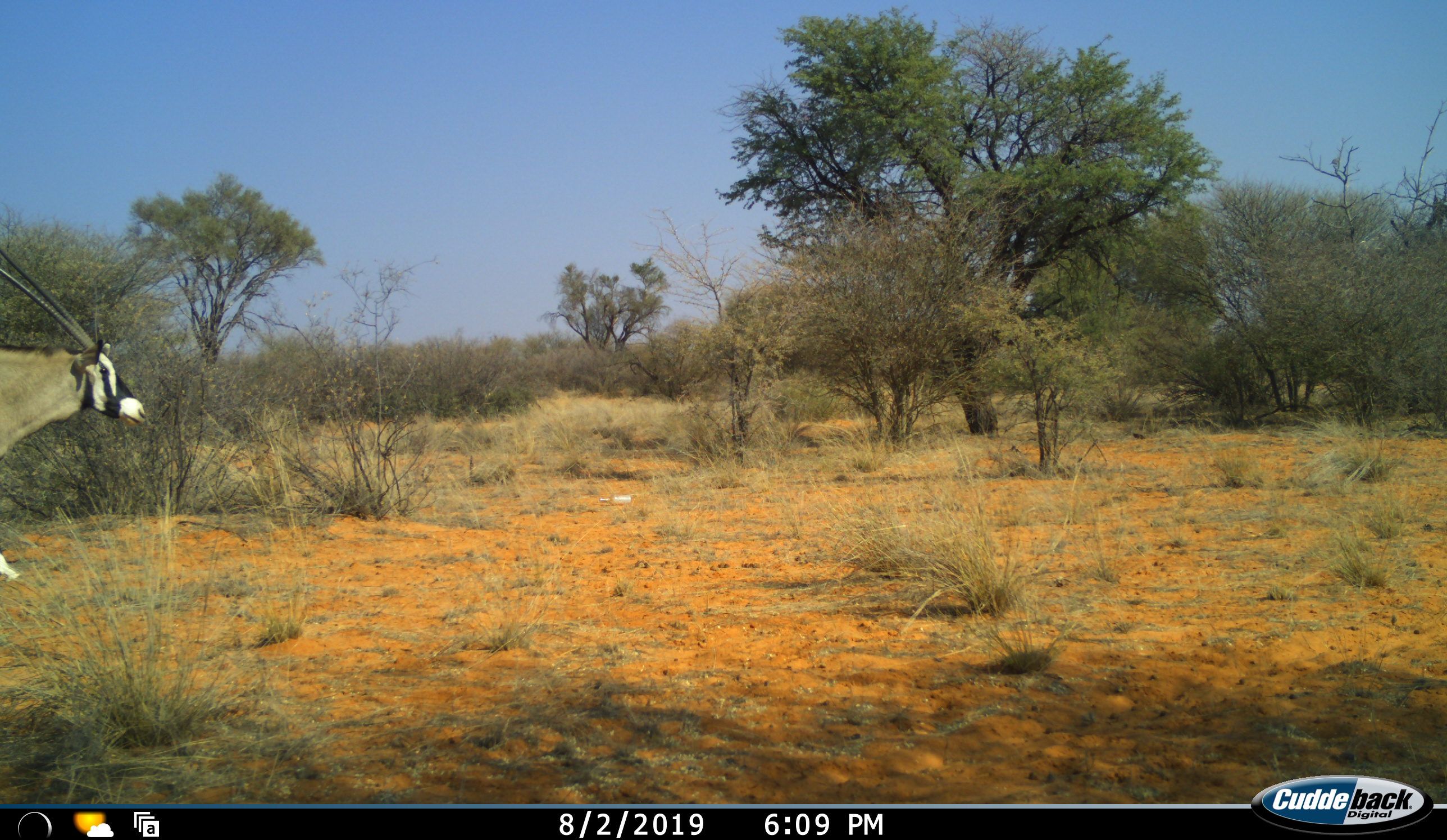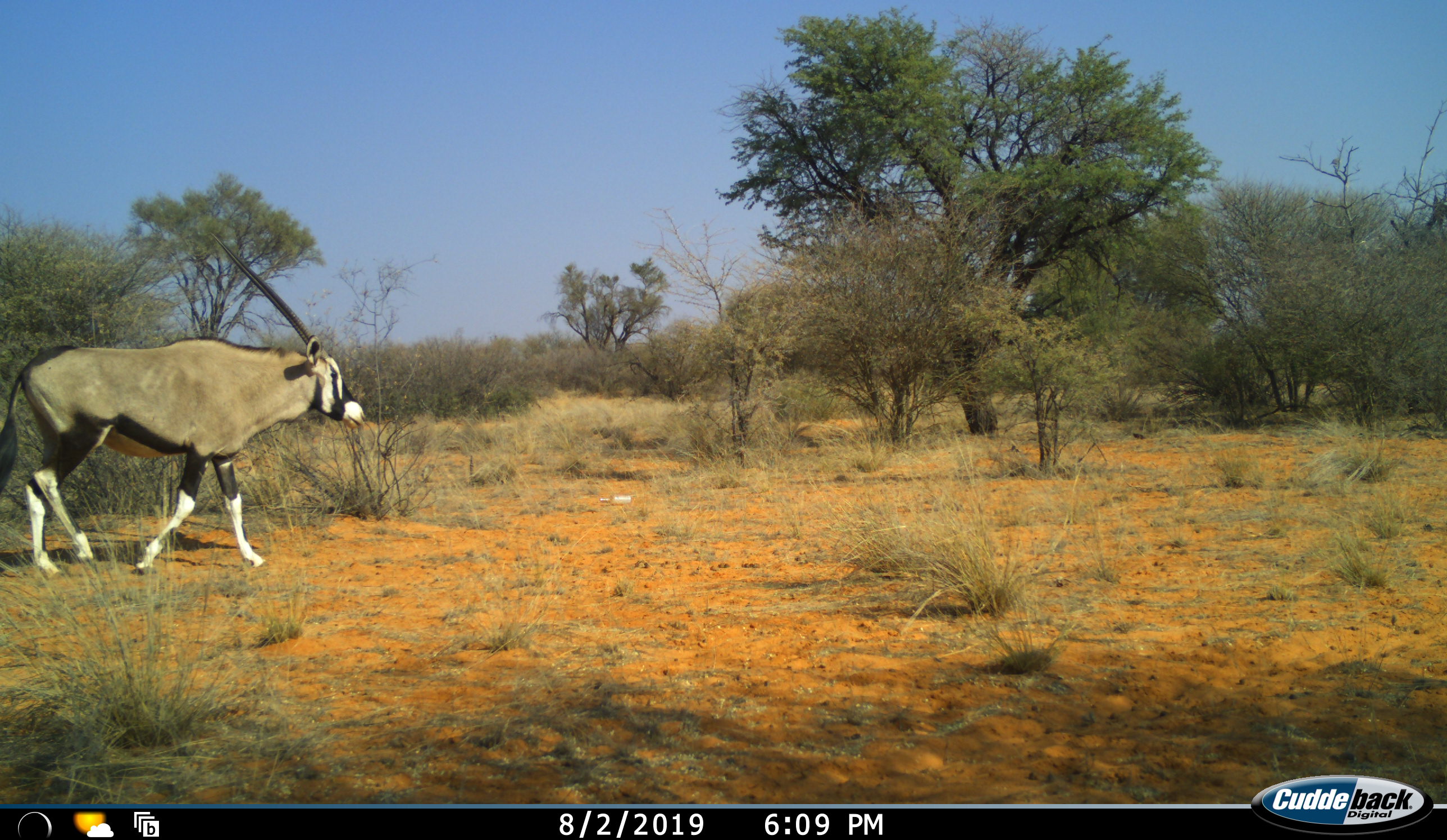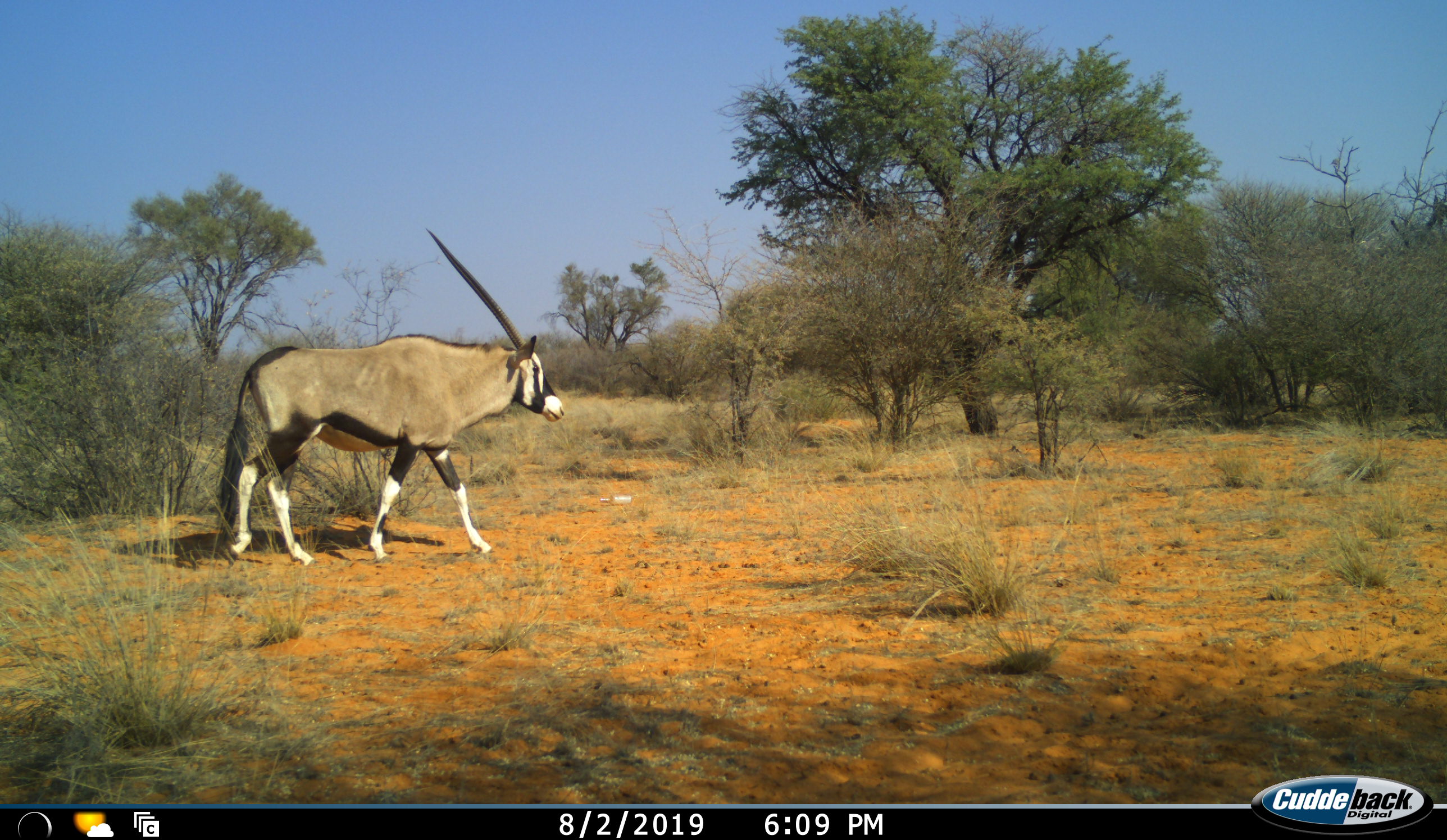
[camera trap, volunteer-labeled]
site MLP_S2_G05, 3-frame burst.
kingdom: Animalia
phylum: Chordata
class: Mammalia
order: Artiodactyla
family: Bovidae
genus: Oryx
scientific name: Oryx gazella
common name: gemsbok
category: oryx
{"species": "oryx (gemsbok) (Oryx gazella)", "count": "1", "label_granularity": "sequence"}